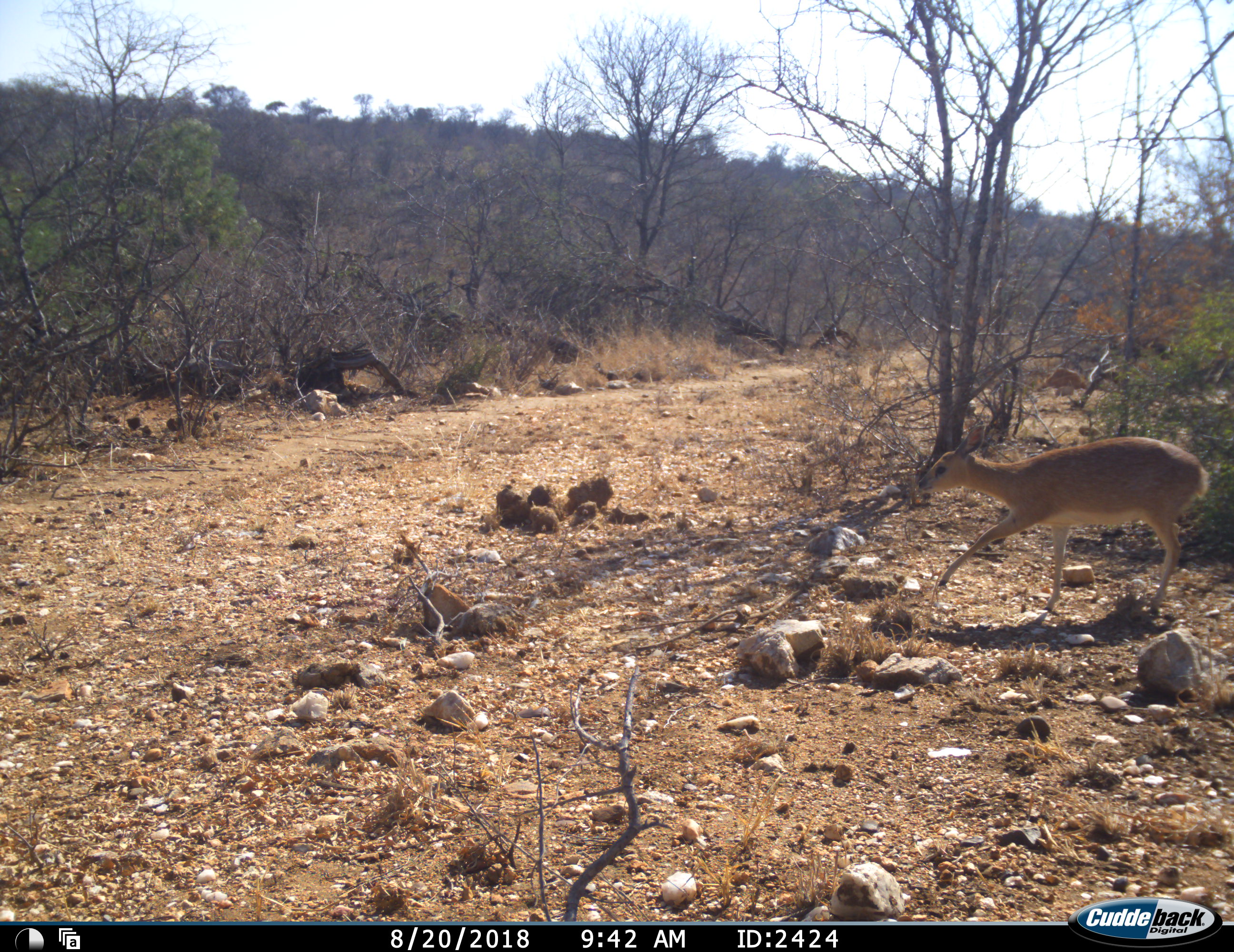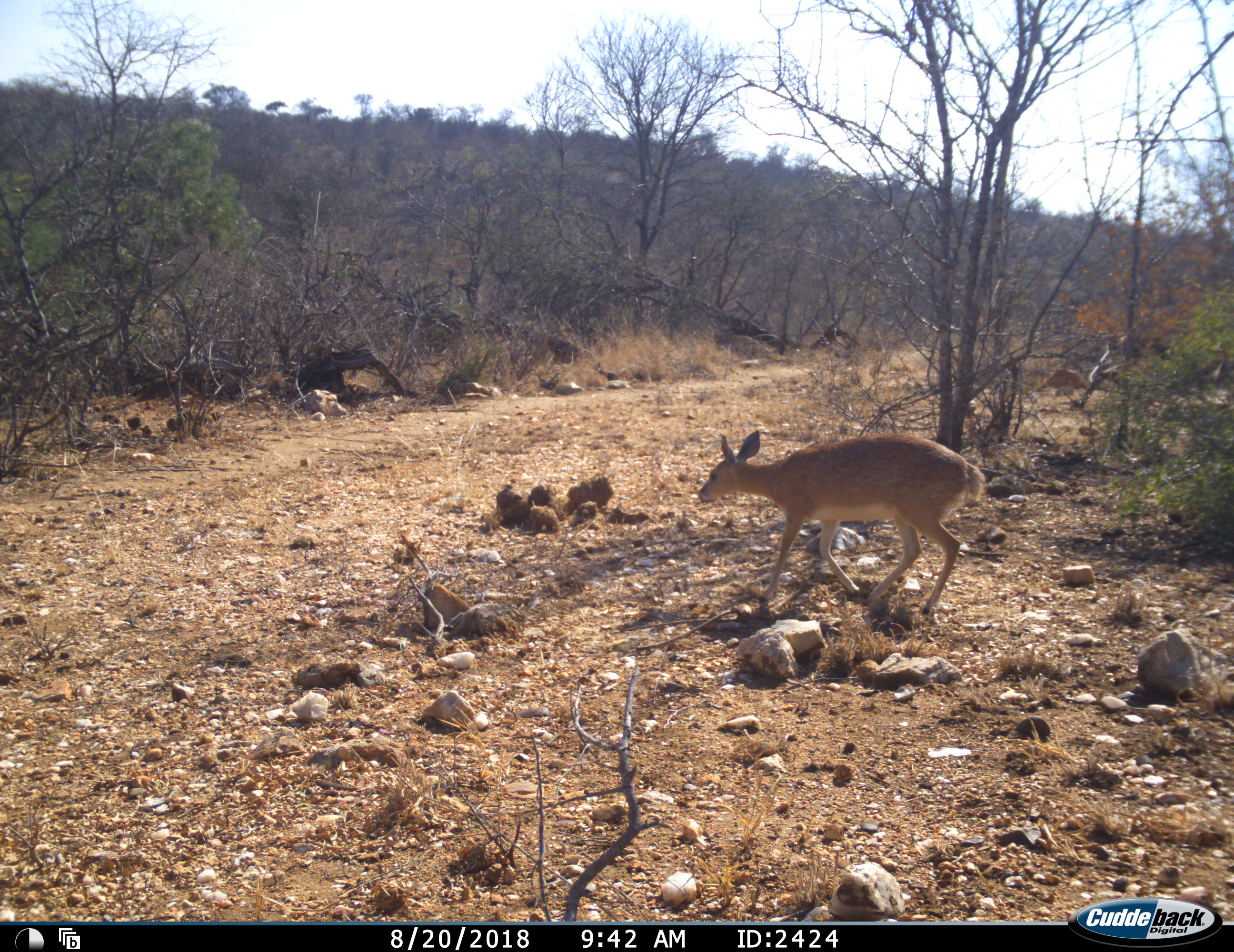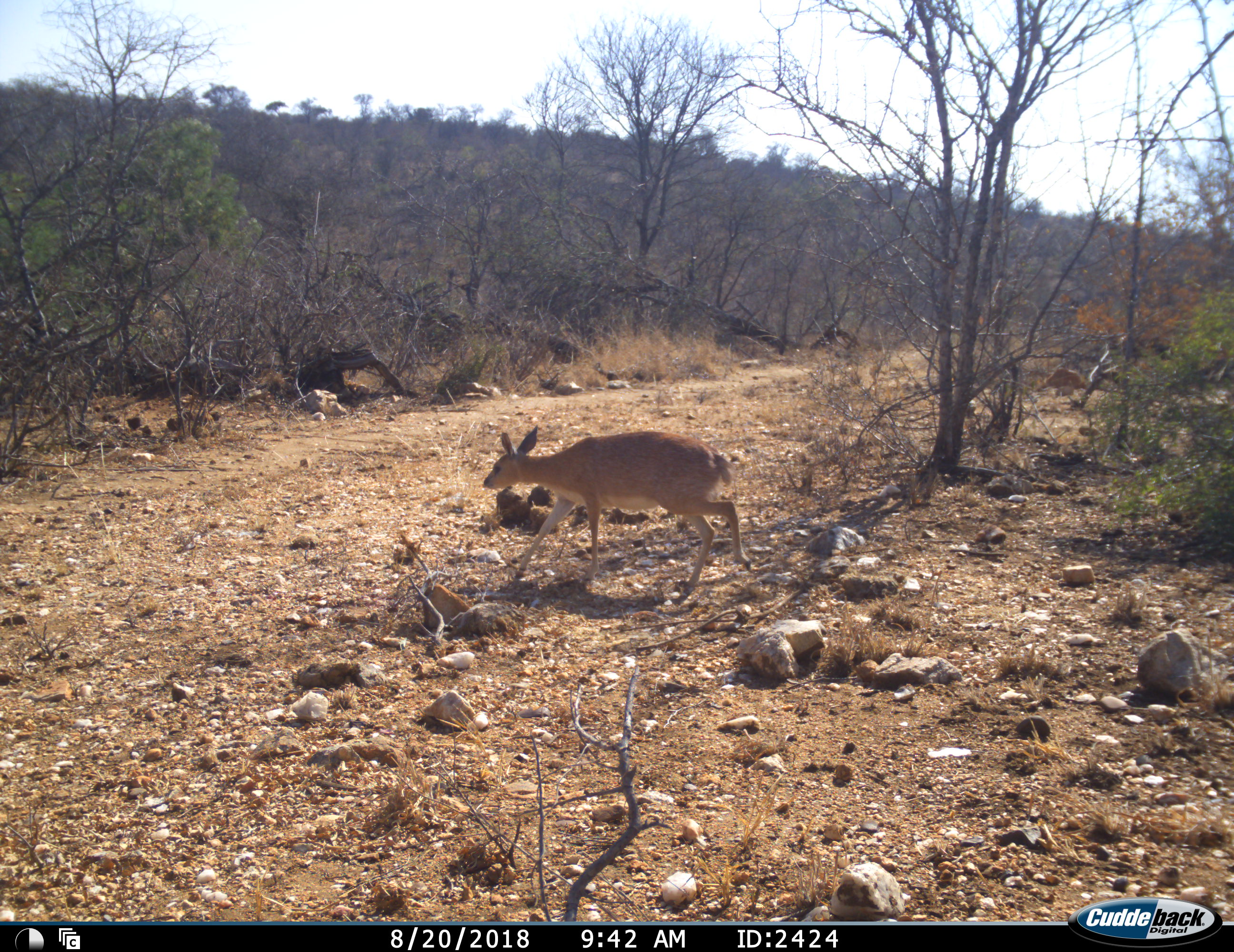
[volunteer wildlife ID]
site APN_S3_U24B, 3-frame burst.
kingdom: Animalia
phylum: Chordata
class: Mammalia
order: Artiodactyla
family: Bovidae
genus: Raphicerus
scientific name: Raphicerus campestris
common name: steenbok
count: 1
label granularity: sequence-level